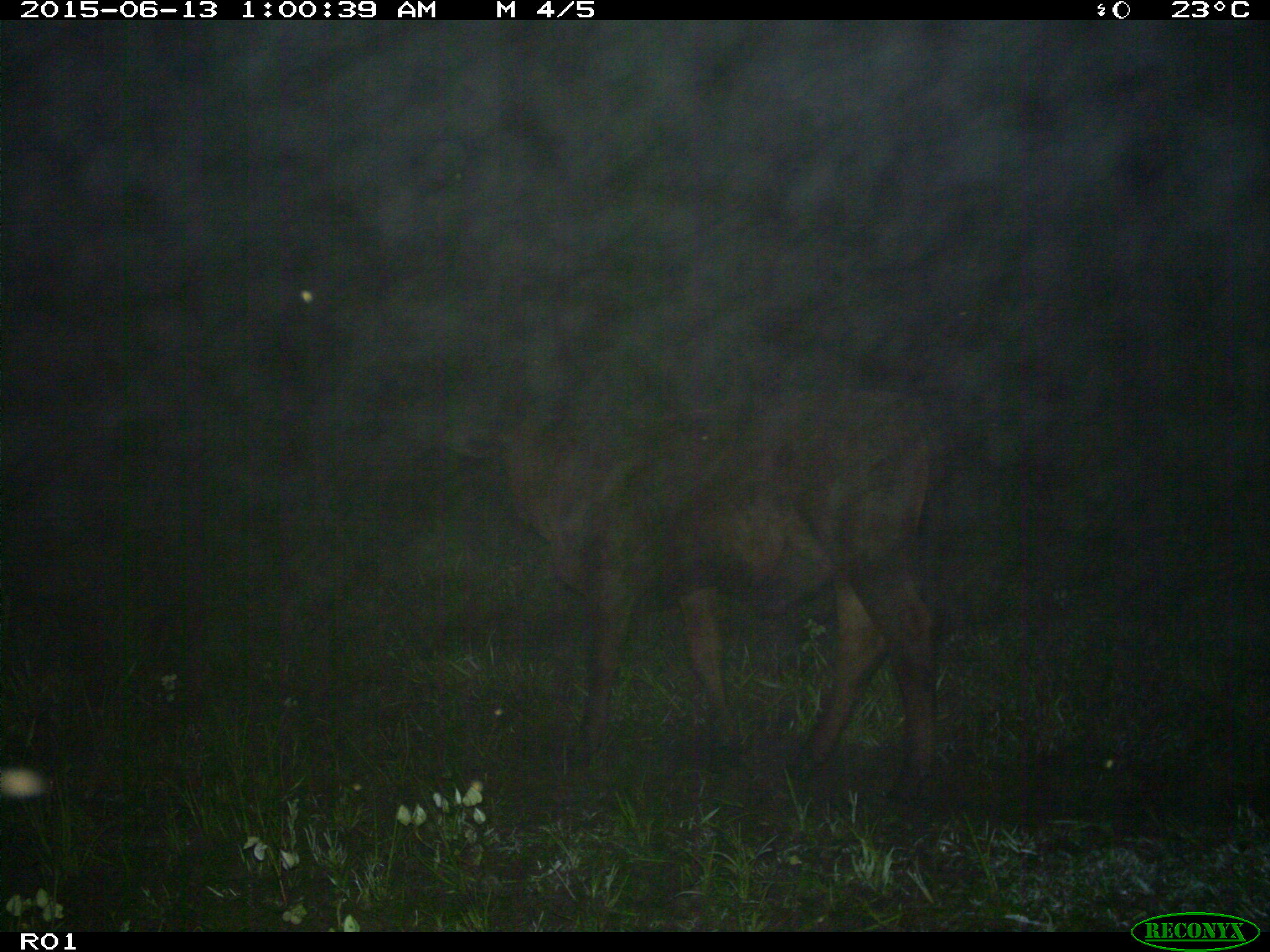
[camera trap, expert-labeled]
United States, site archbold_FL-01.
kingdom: Animalia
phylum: Chordata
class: Mammalia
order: Artiodactyla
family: Bovidae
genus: Bos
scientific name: Bos taurus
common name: domestic cow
Bos taurus (domestic cow).